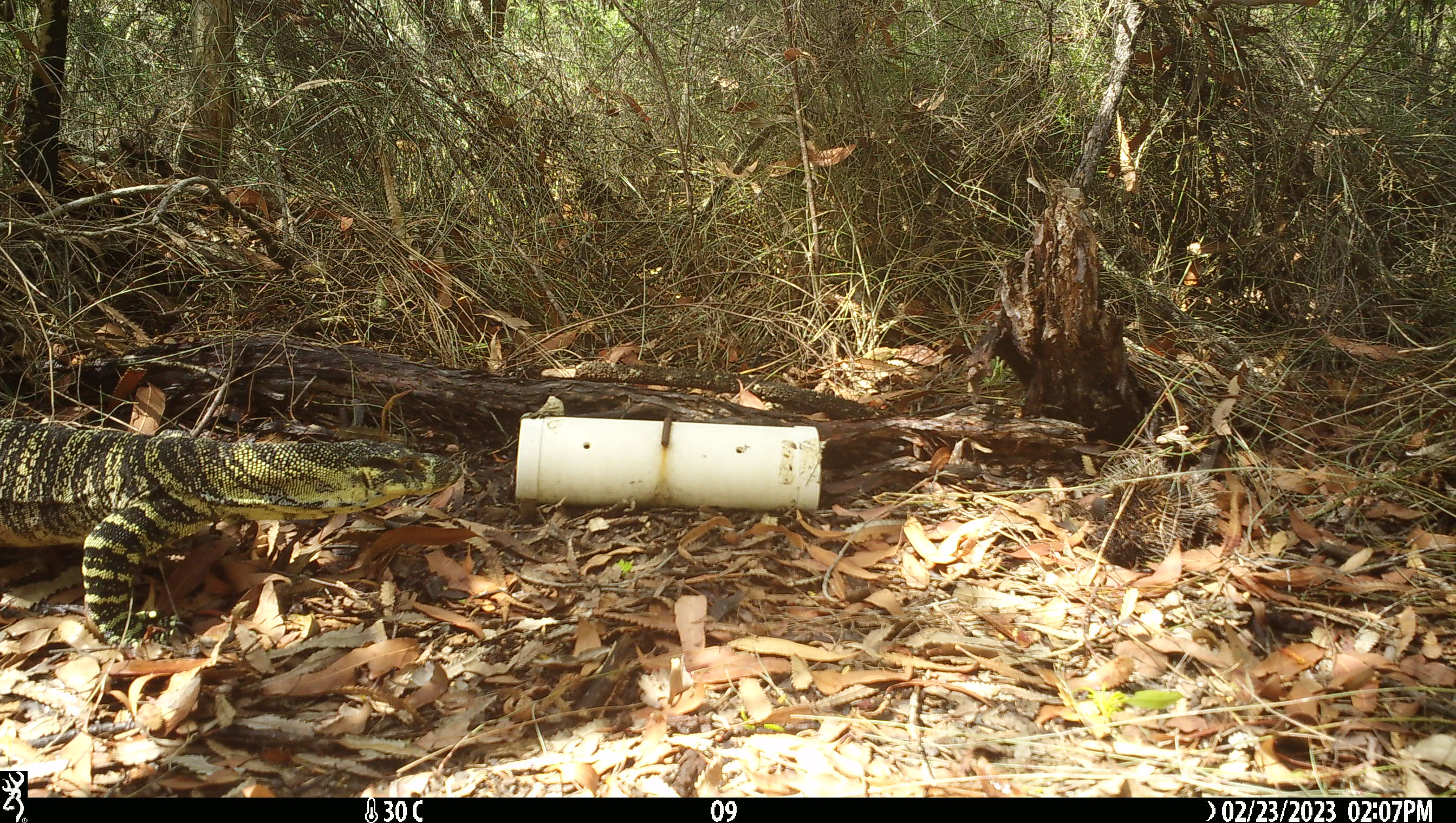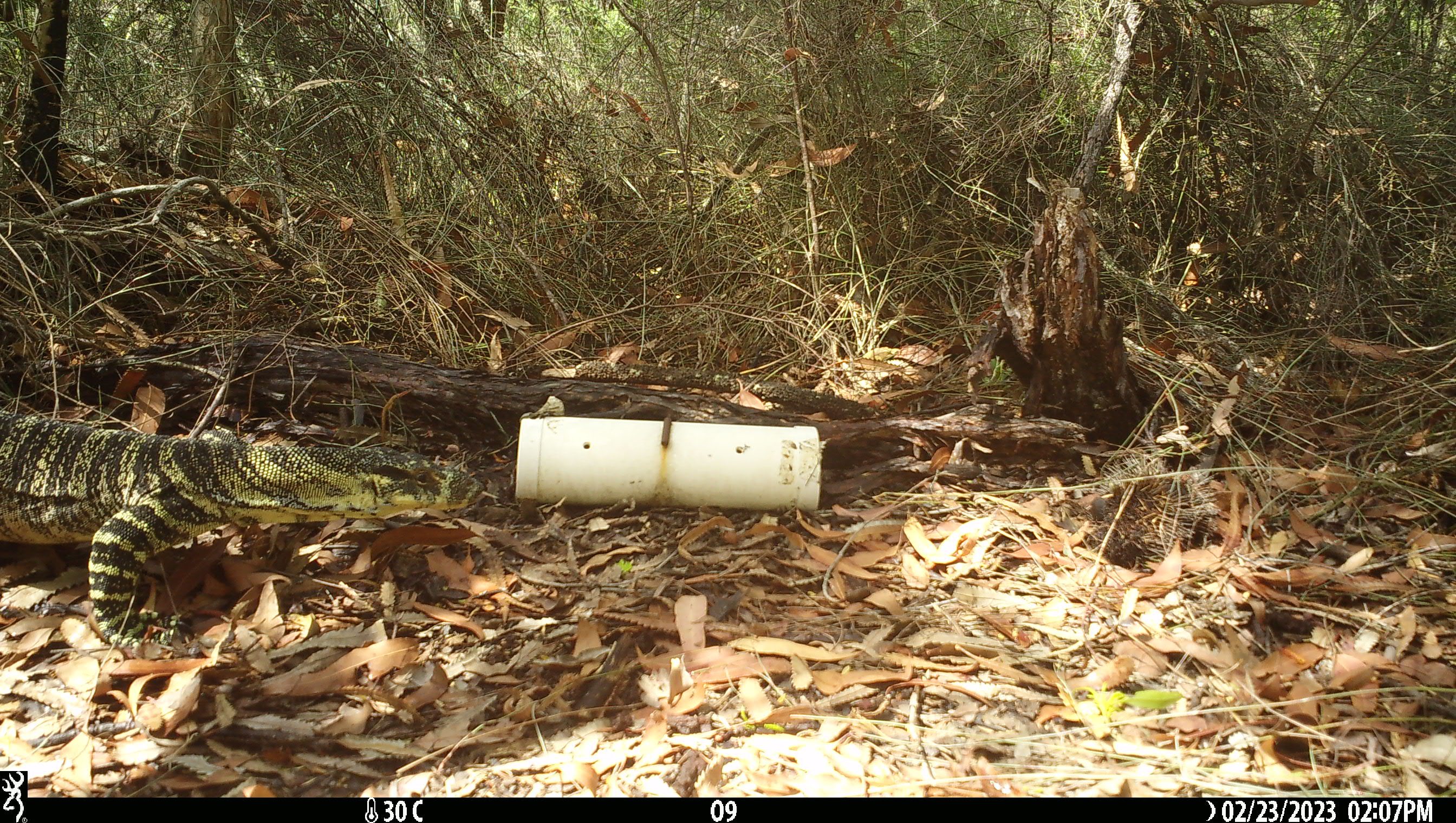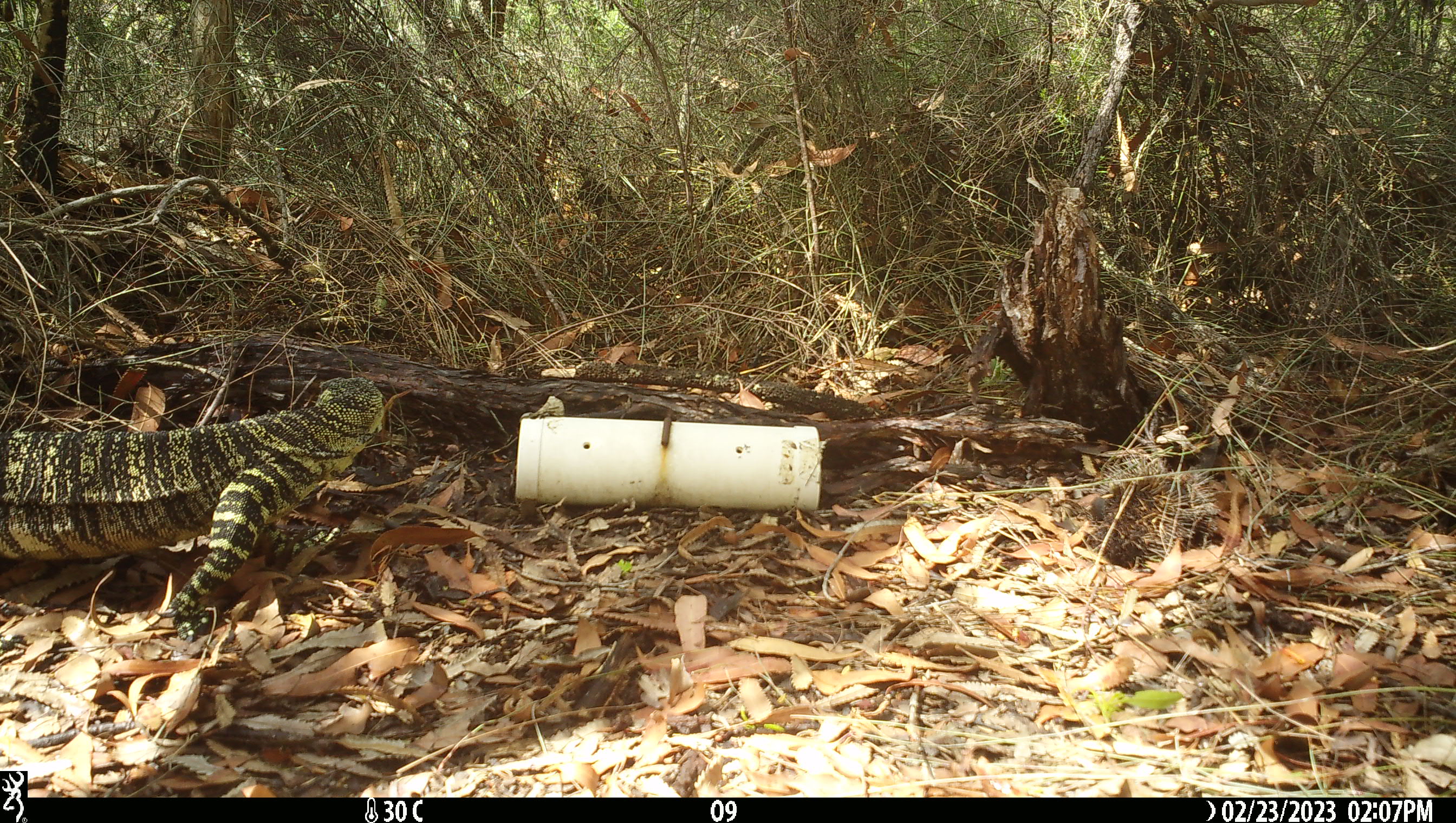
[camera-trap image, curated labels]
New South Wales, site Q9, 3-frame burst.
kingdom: Animalia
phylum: Chordata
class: Reptilia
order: Squamata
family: Varanidae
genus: Varanus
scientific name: Varanus varius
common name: lace monitor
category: goanna